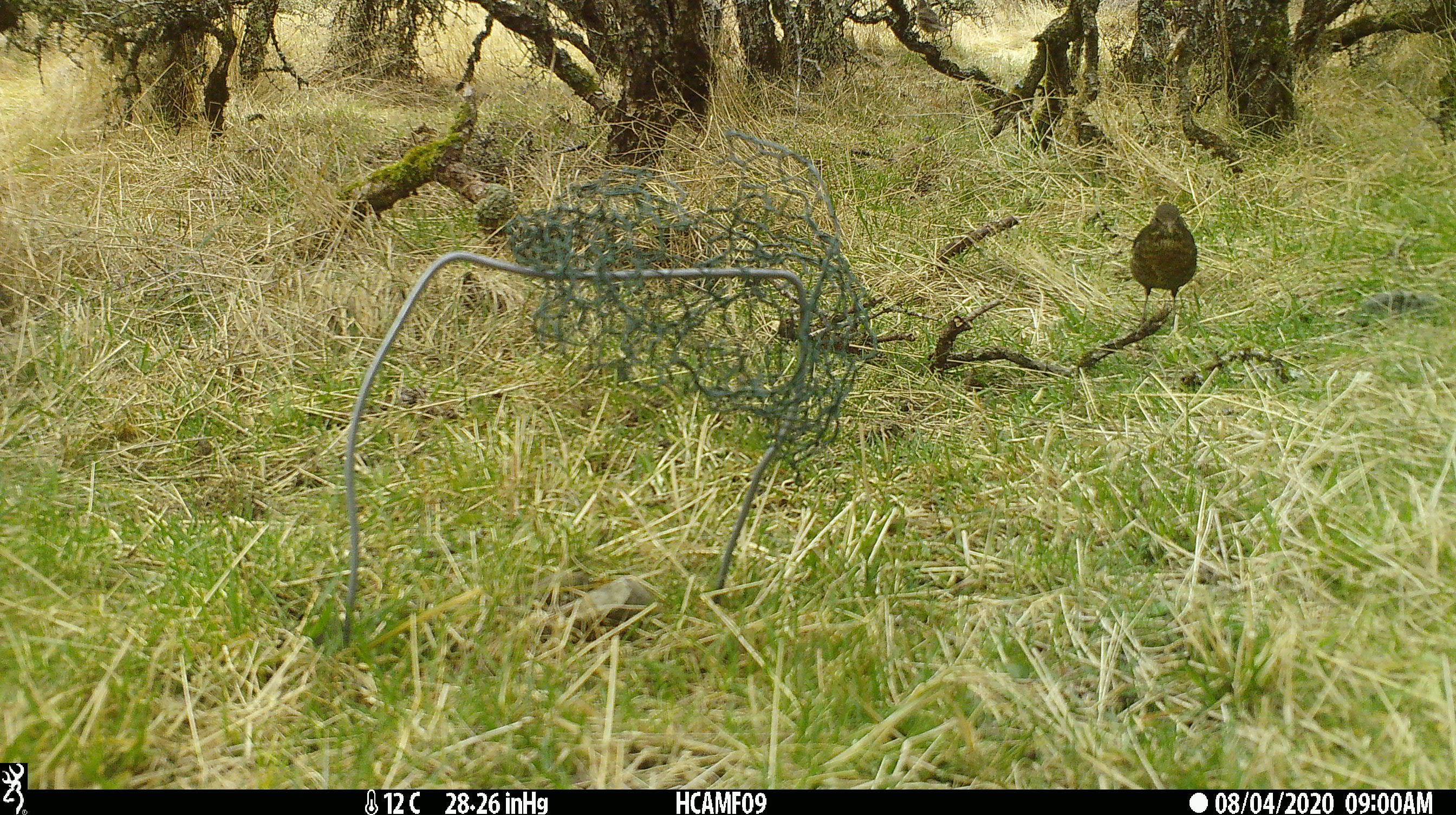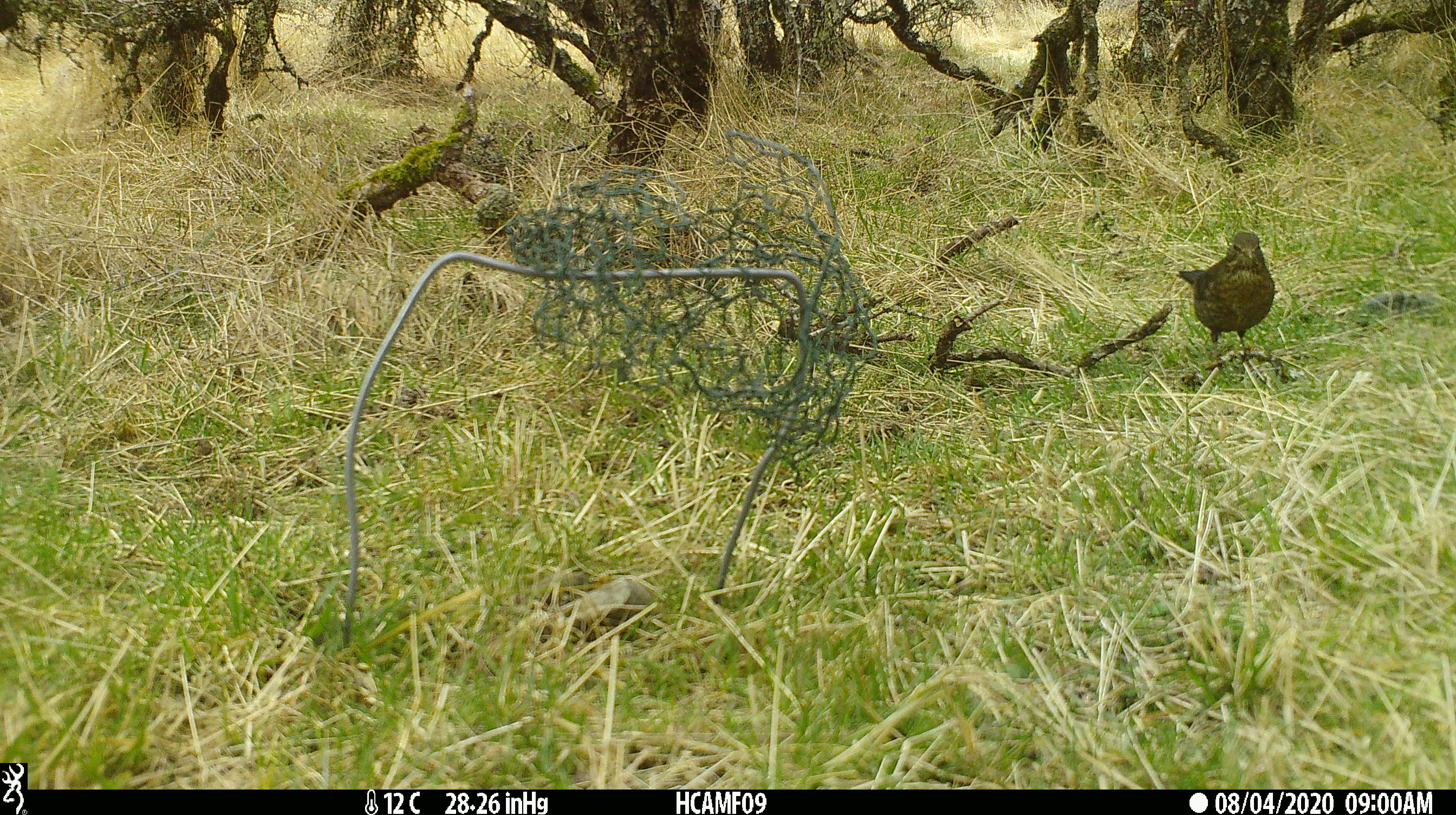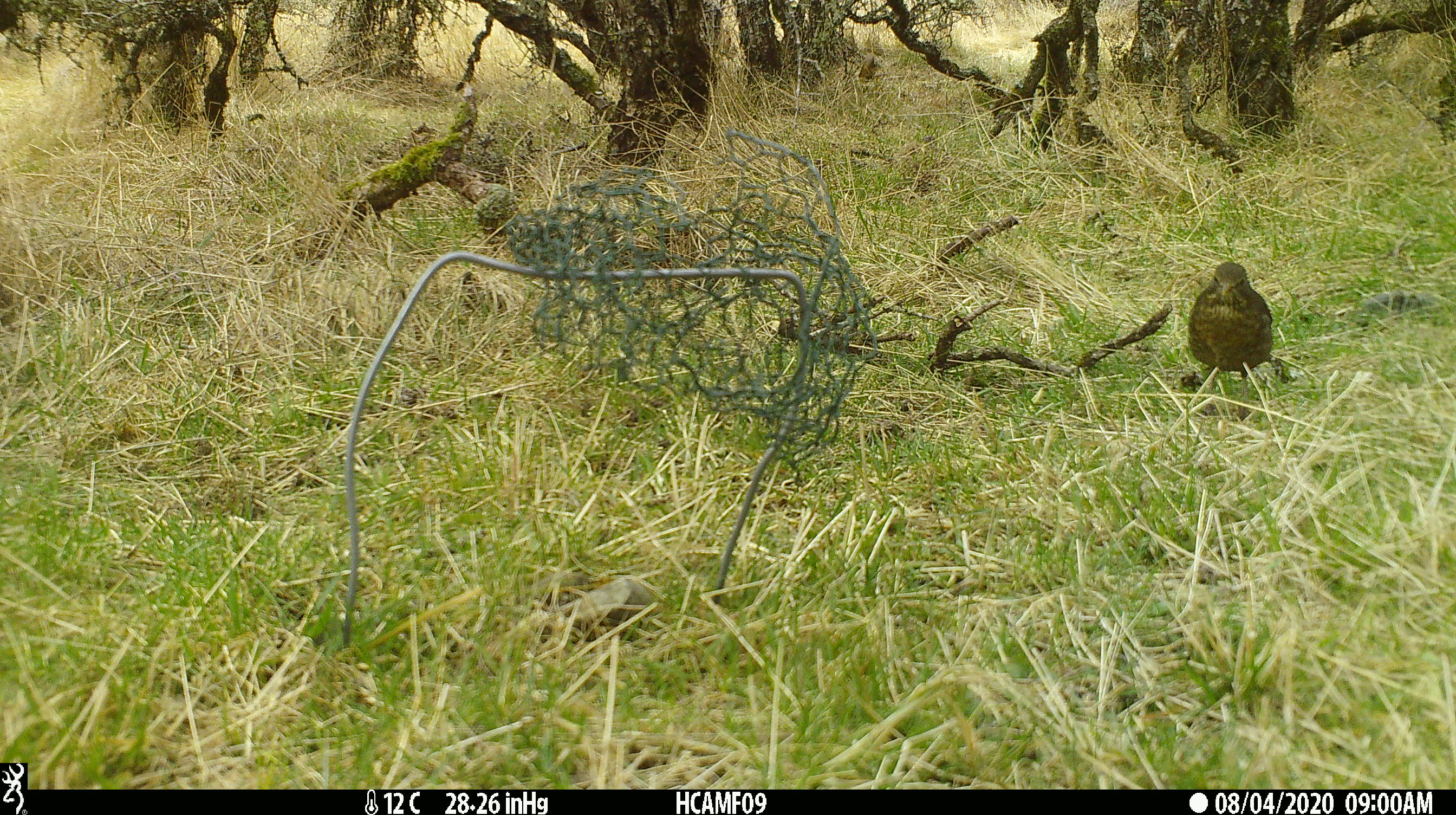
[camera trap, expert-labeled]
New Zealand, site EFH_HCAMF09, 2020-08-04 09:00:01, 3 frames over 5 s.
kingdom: Animalia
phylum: Chordata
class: Aves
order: Passeriformes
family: Turdidae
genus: Turdus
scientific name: Turdus merula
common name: eurasian blackbird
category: blackbird